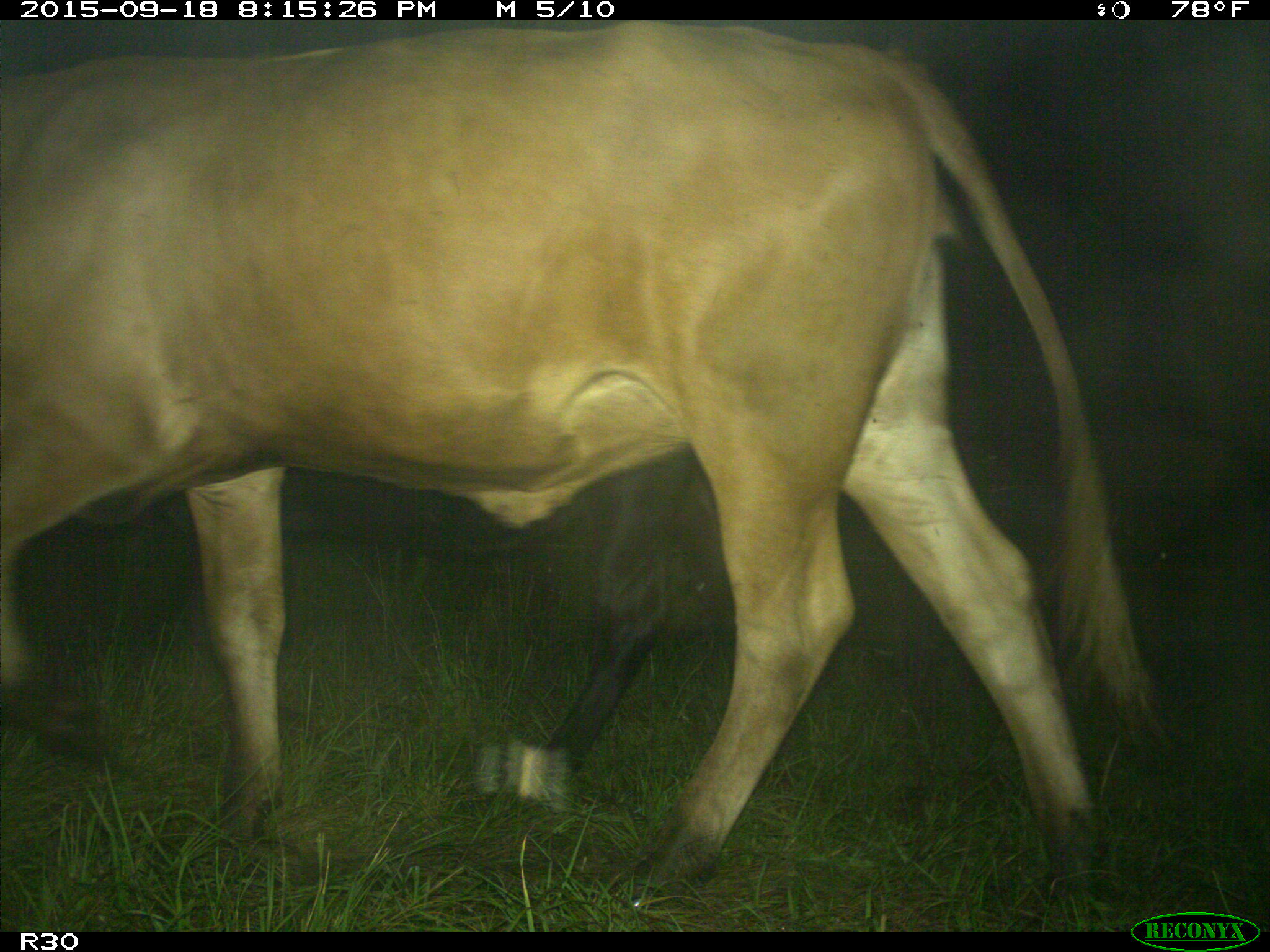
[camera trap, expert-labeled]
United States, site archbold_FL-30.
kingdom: Animalia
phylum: Chordata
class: Mammalia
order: Artiodactyla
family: Bovidae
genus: Bos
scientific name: Bos taurus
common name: domestic cow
Bos taurus (domestic cow).